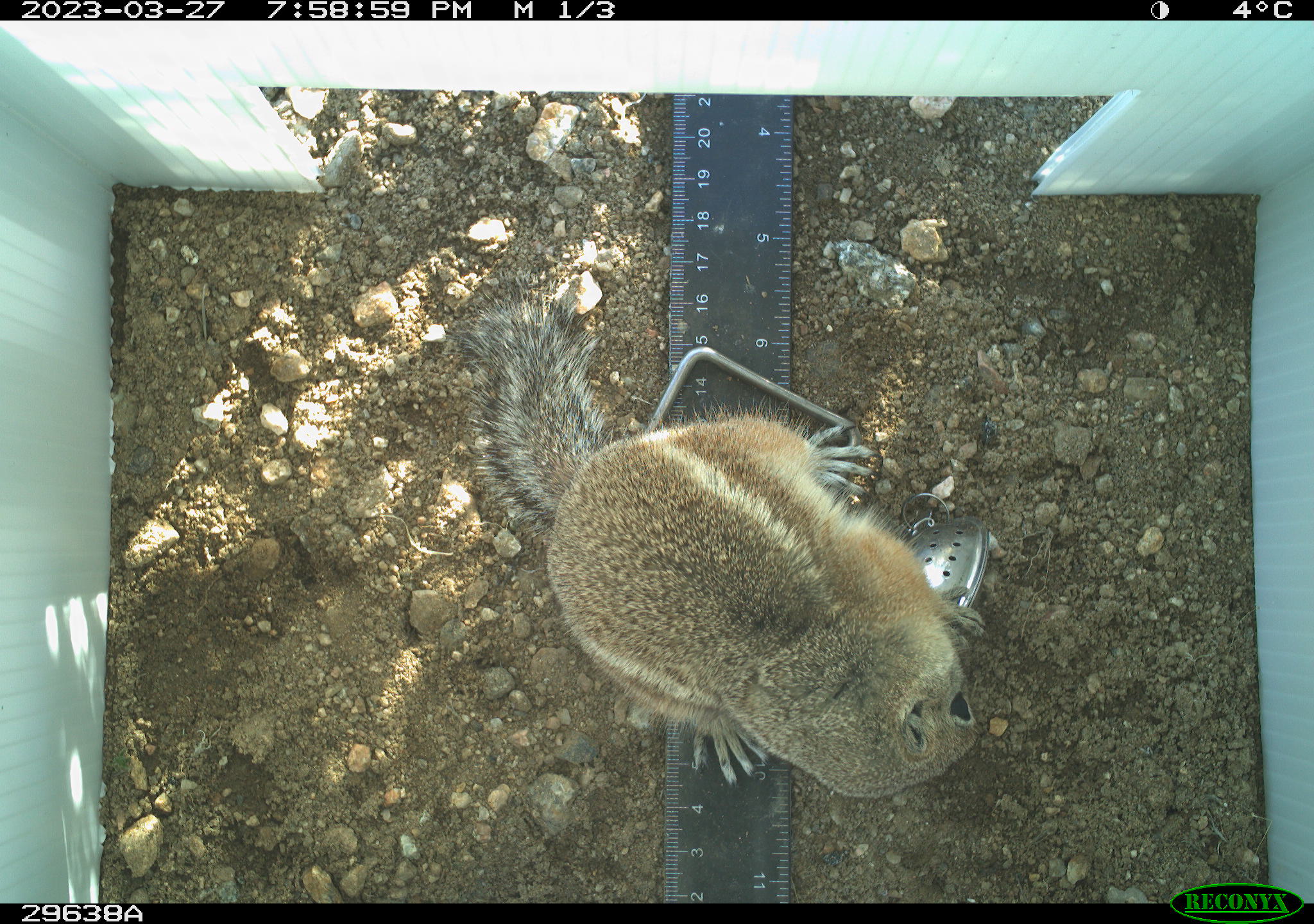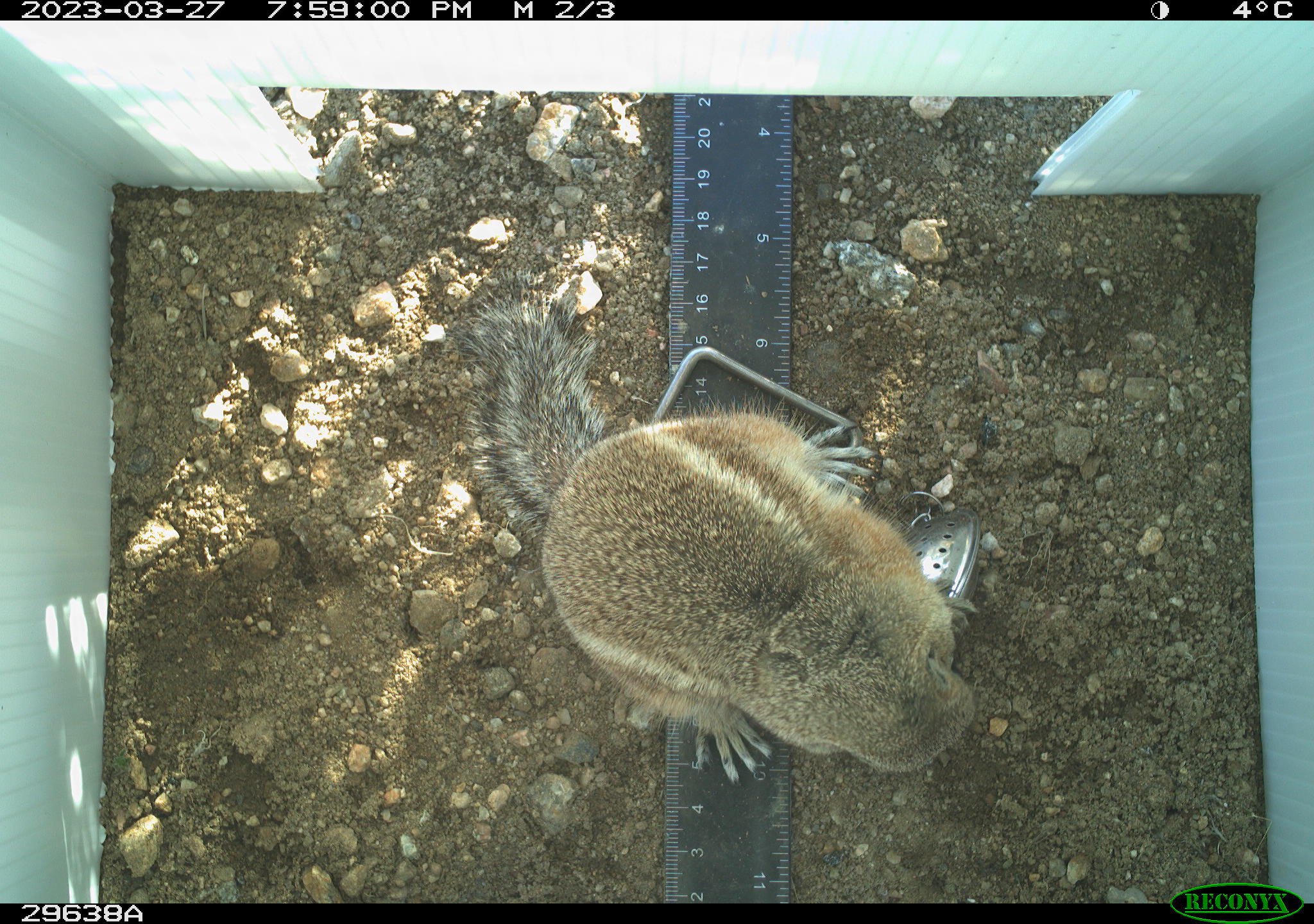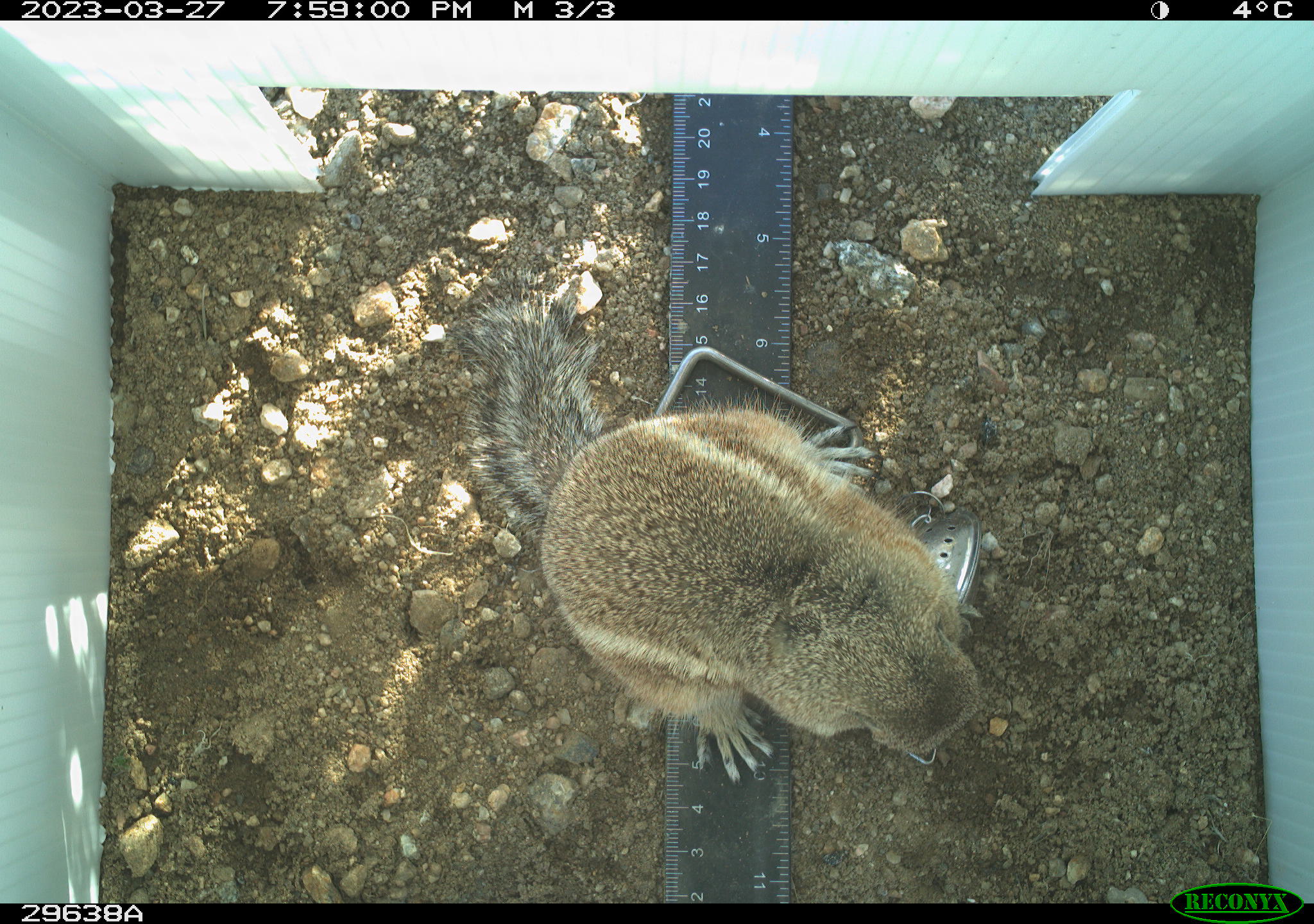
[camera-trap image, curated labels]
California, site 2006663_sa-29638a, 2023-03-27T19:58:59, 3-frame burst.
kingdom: Animalia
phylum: Chordata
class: Mammalia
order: Rodentia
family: Sciuridae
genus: Ammospermophilus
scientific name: Ammospermophilus leucurus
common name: white-tailed antelope squirrel